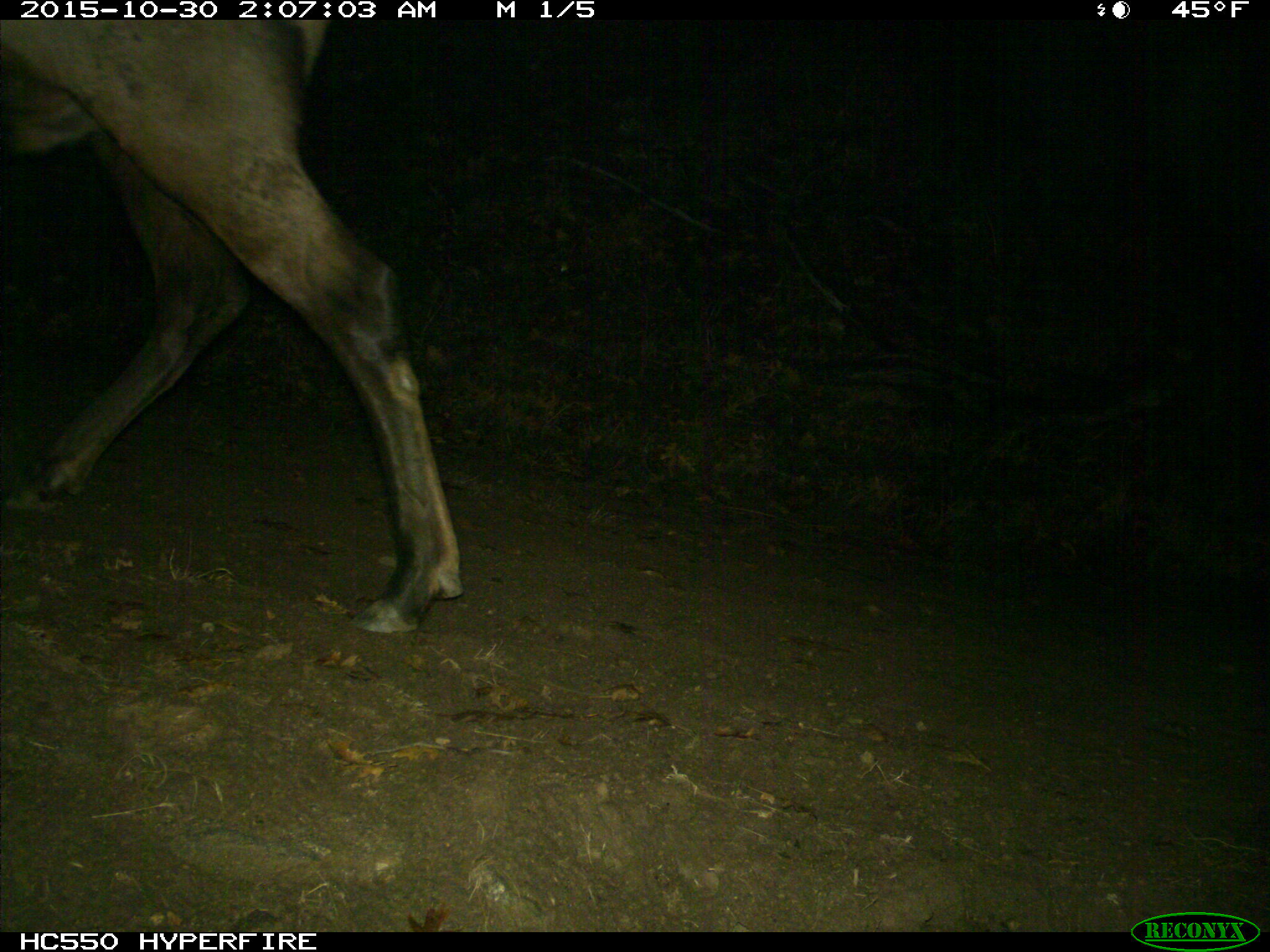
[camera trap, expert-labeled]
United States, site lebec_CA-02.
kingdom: Animalia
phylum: Chordata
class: Mammalia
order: Artiodactyla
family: Cervidae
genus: Cervus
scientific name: Cervus canadensis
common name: elk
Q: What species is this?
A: Cervus canadensis (elk).